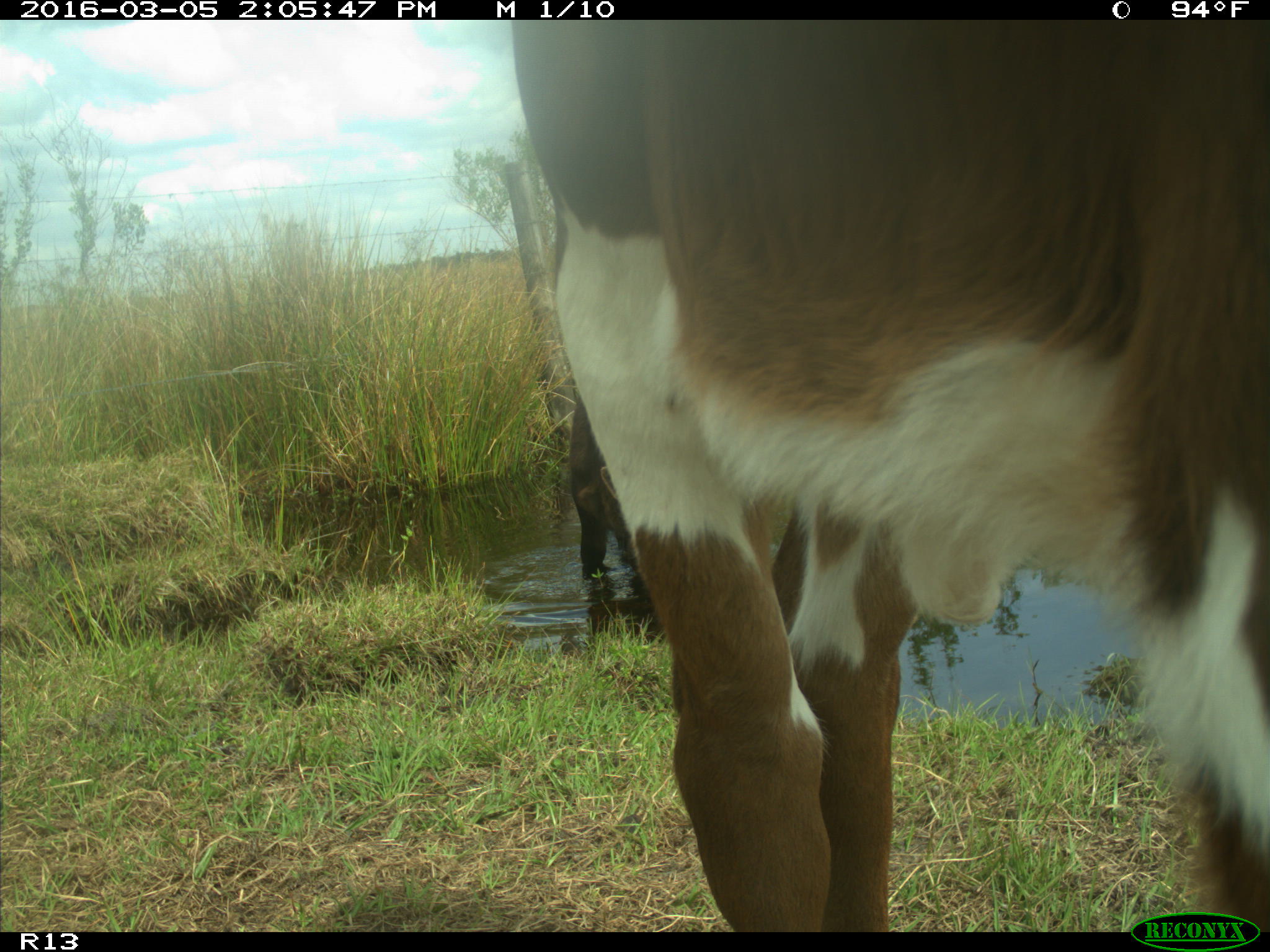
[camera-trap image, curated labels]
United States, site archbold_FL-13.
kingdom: Animalia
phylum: Chordata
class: Mammalia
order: Artiodactyla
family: Bovidae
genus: Bos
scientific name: Bos taurus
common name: domestic cow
Bos taurus (domestic cow).